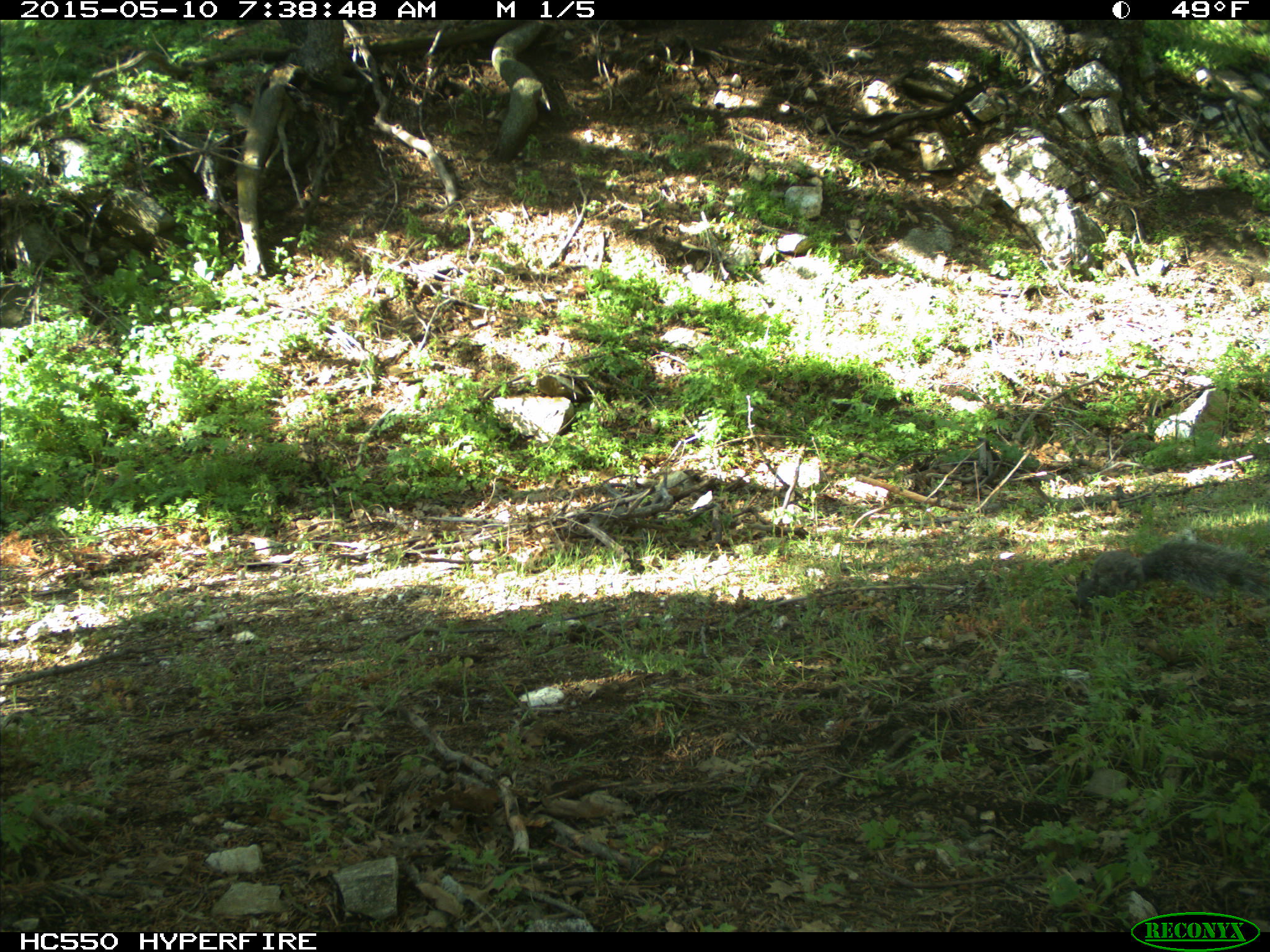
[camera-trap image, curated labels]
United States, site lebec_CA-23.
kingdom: Animalia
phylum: Chordata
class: Mammalia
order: Rodentia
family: Sciuridae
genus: Sciurus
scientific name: Sciurus carolinensis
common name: eastern gray squirrel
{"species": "Sciurus carolinensis (eastern gray squirrel)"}